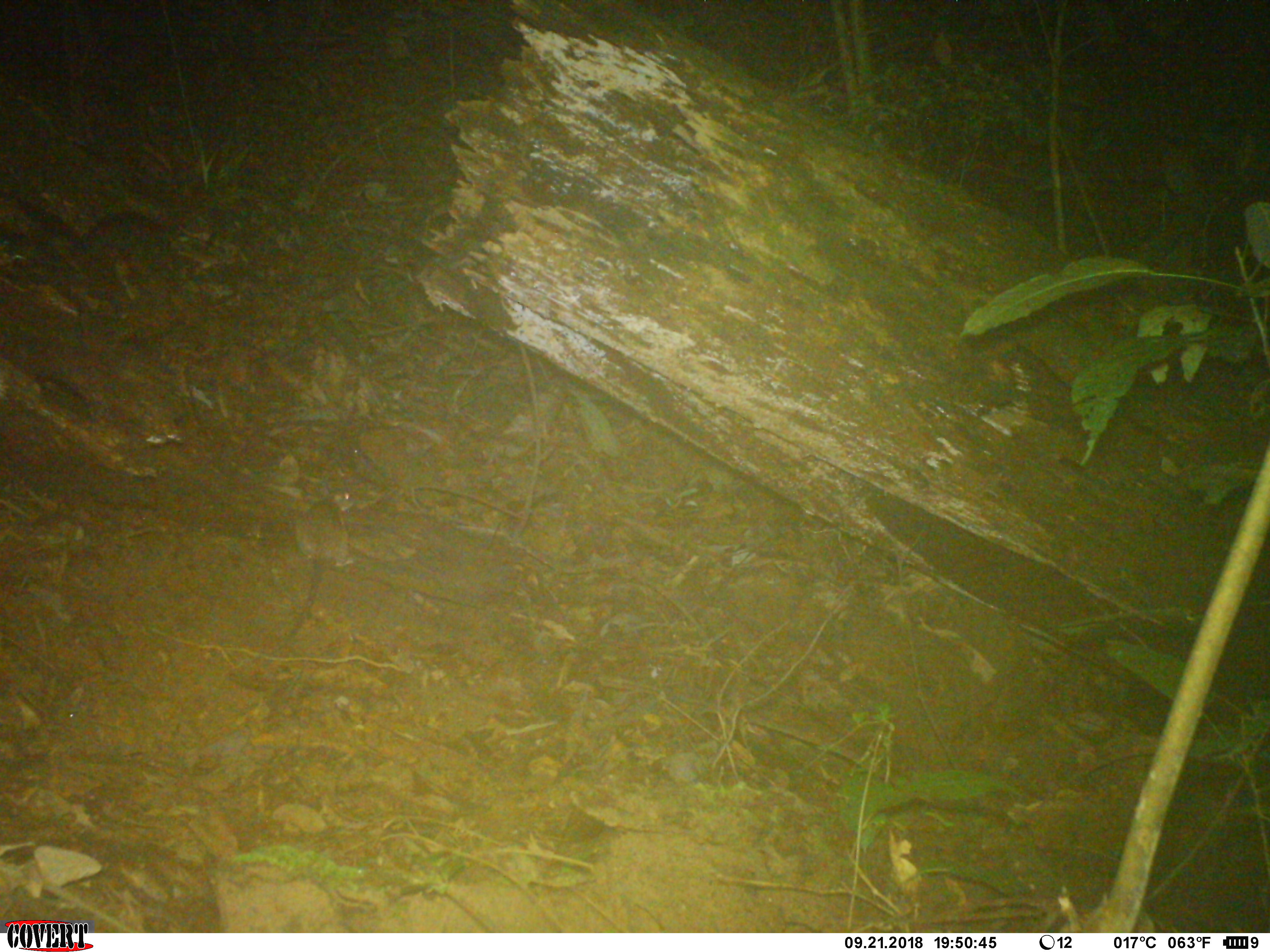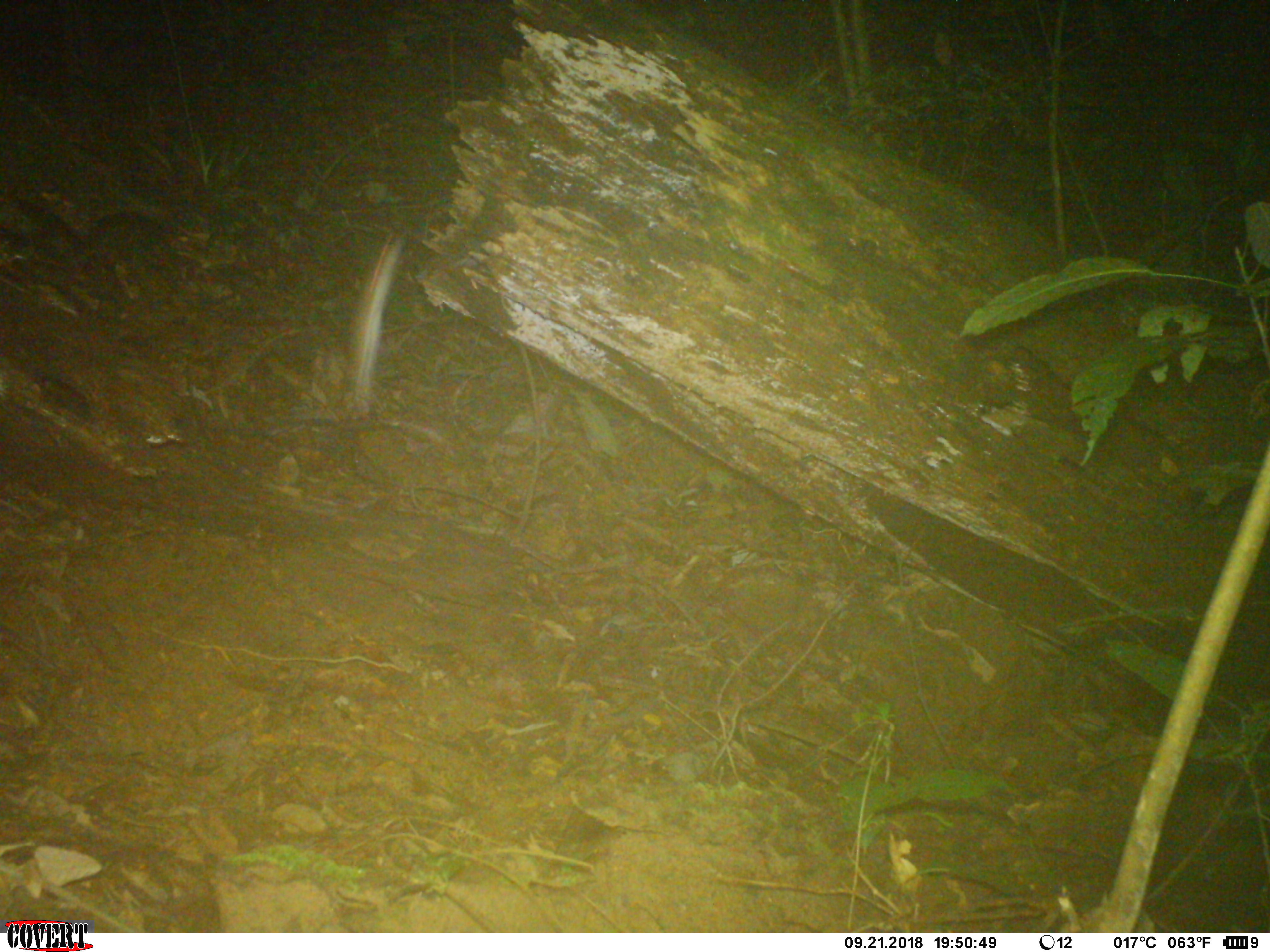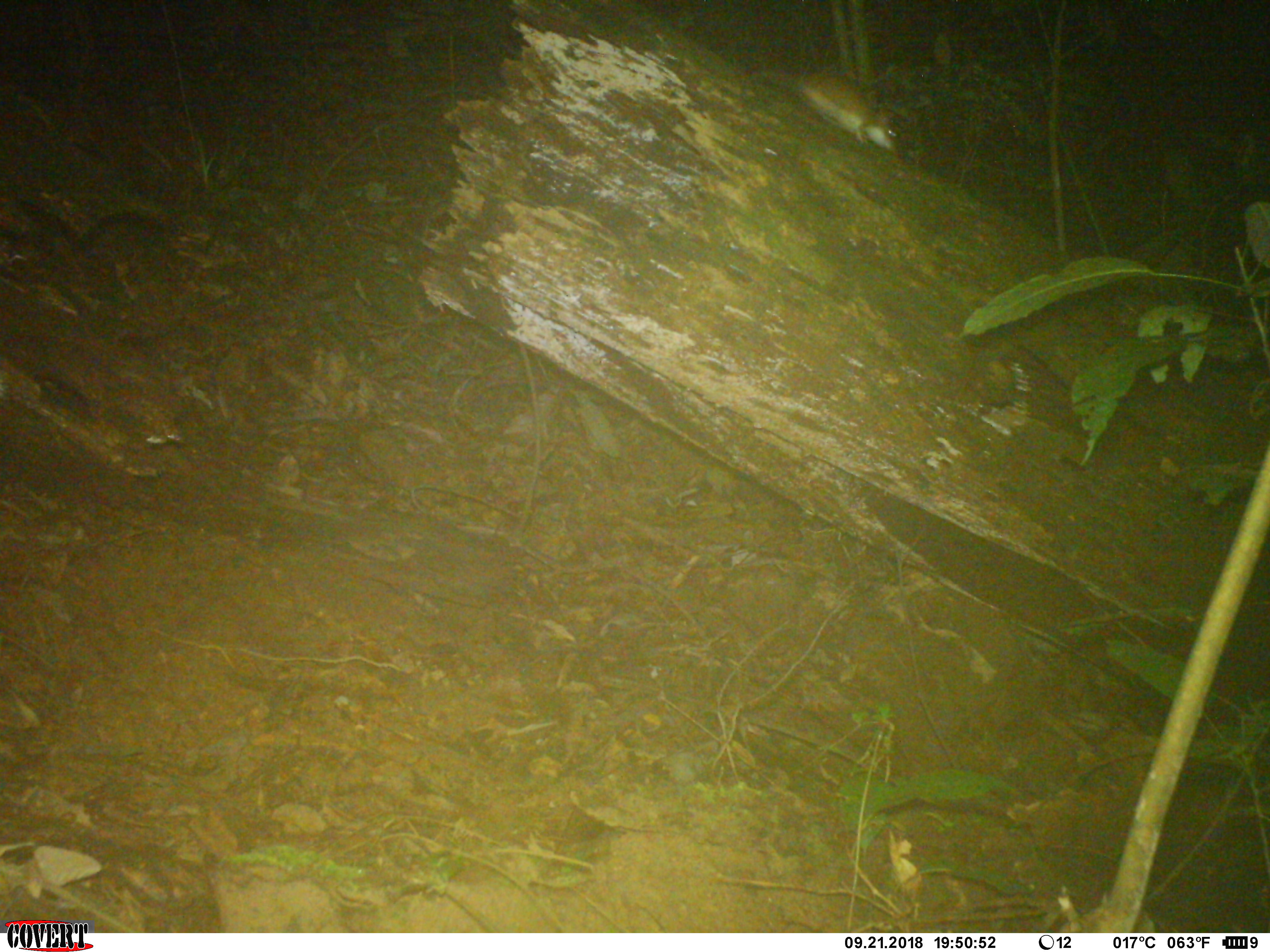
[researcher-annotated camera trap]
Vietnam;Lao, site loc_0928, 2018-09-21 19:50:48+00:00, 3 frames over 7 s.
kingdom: Animalia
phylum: Chordata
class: Mammalia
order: Rodentia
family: Muridae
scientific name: Muridae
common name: old-world mice and rats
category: unidentified murid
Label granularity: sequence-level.